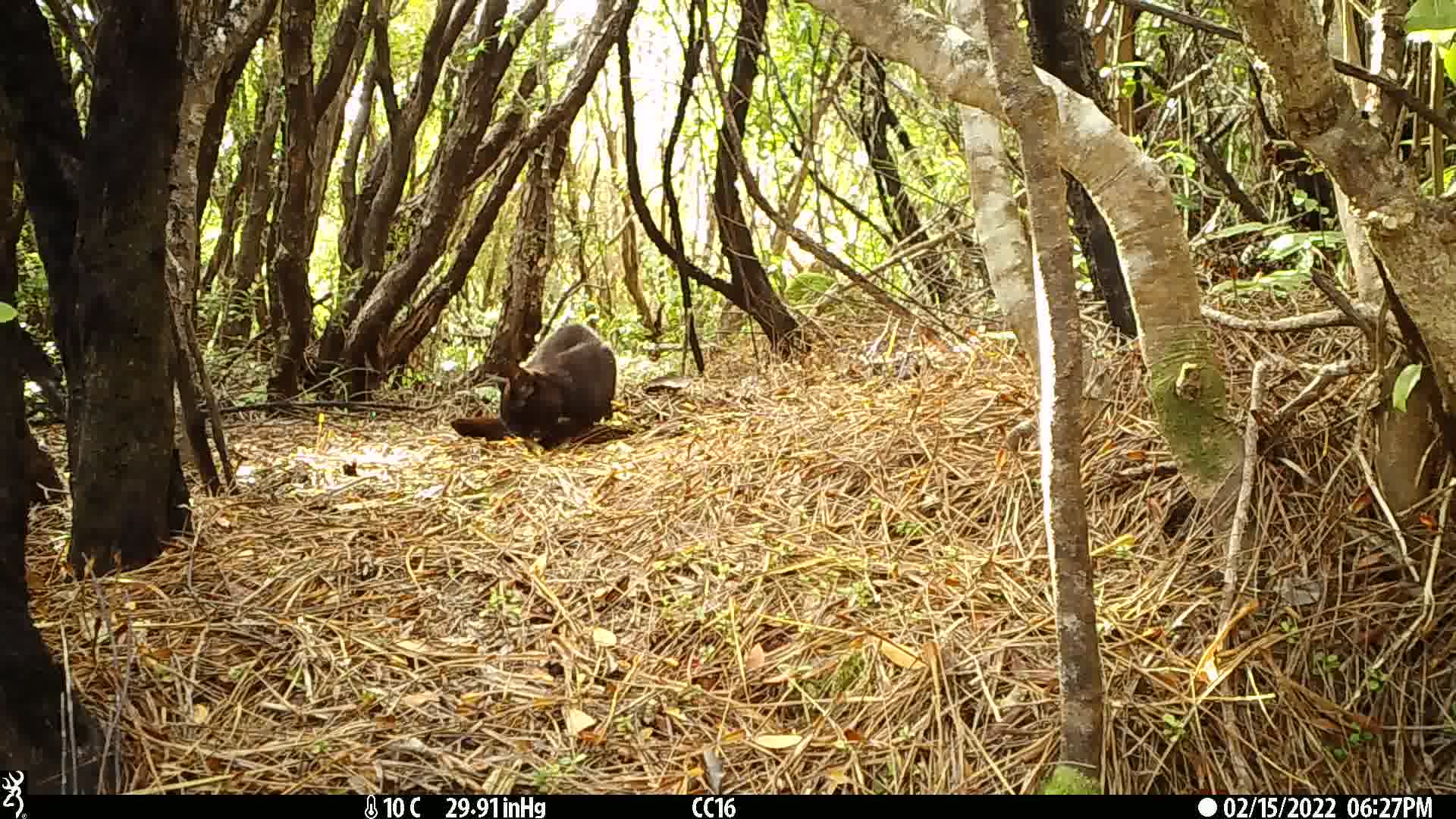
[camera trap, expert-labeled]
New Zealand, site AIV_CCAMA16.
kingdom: Animalia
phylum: Chordata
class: Mammalia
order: Carnivora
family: Felidae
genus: Felis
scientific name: Felis catus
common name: domestic cat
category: cat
Cat (domestic cat) (Felis catus).